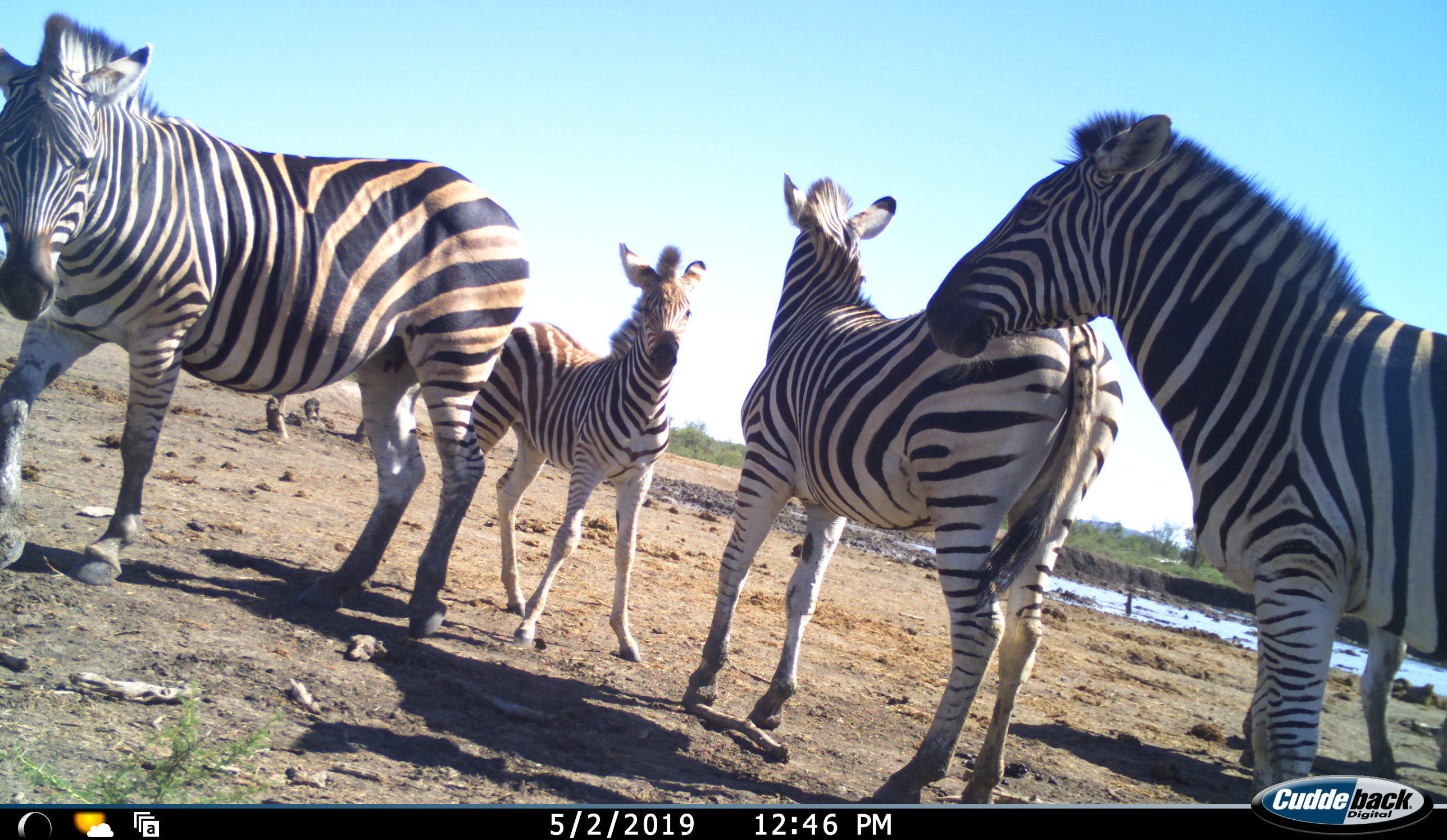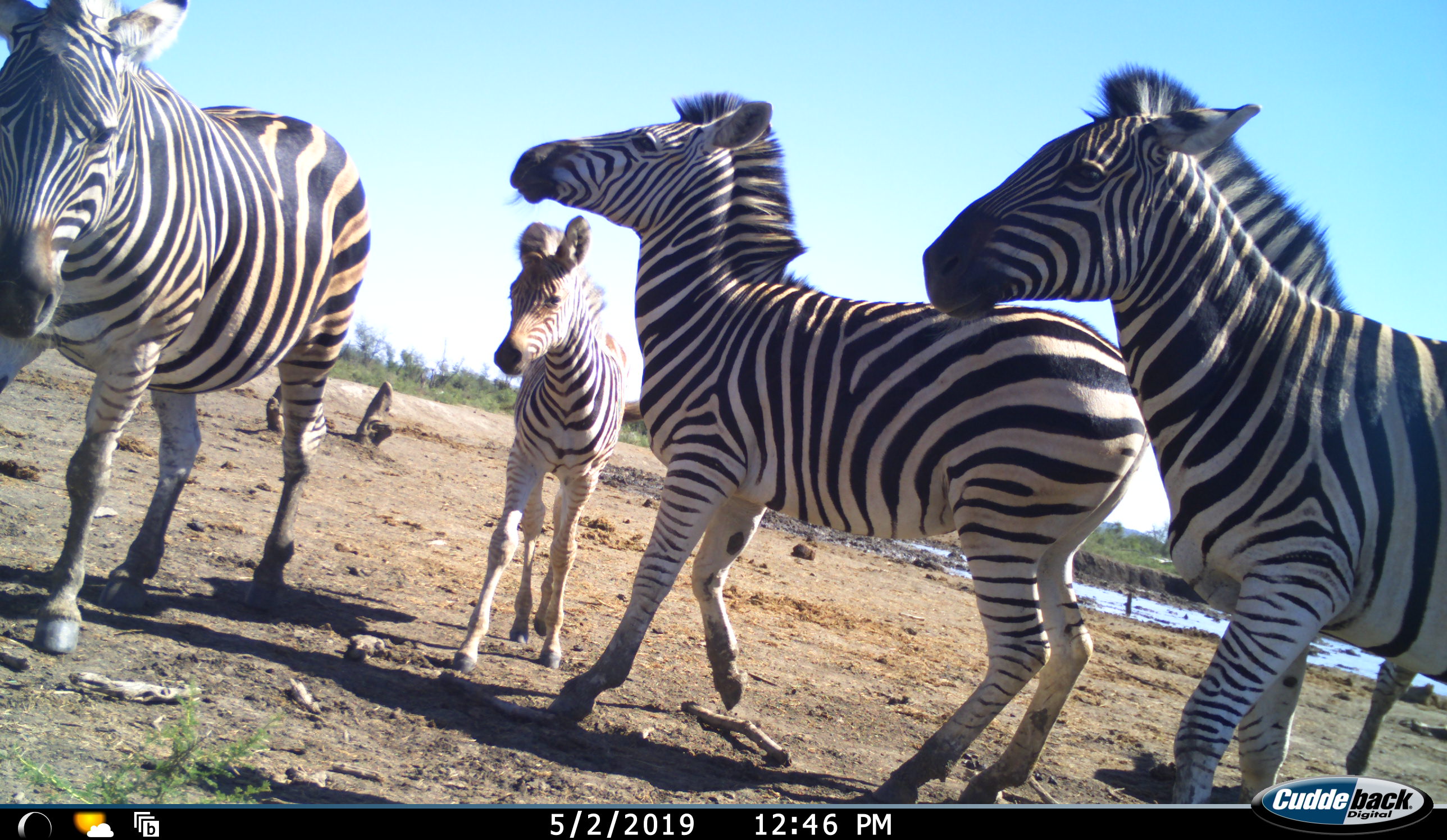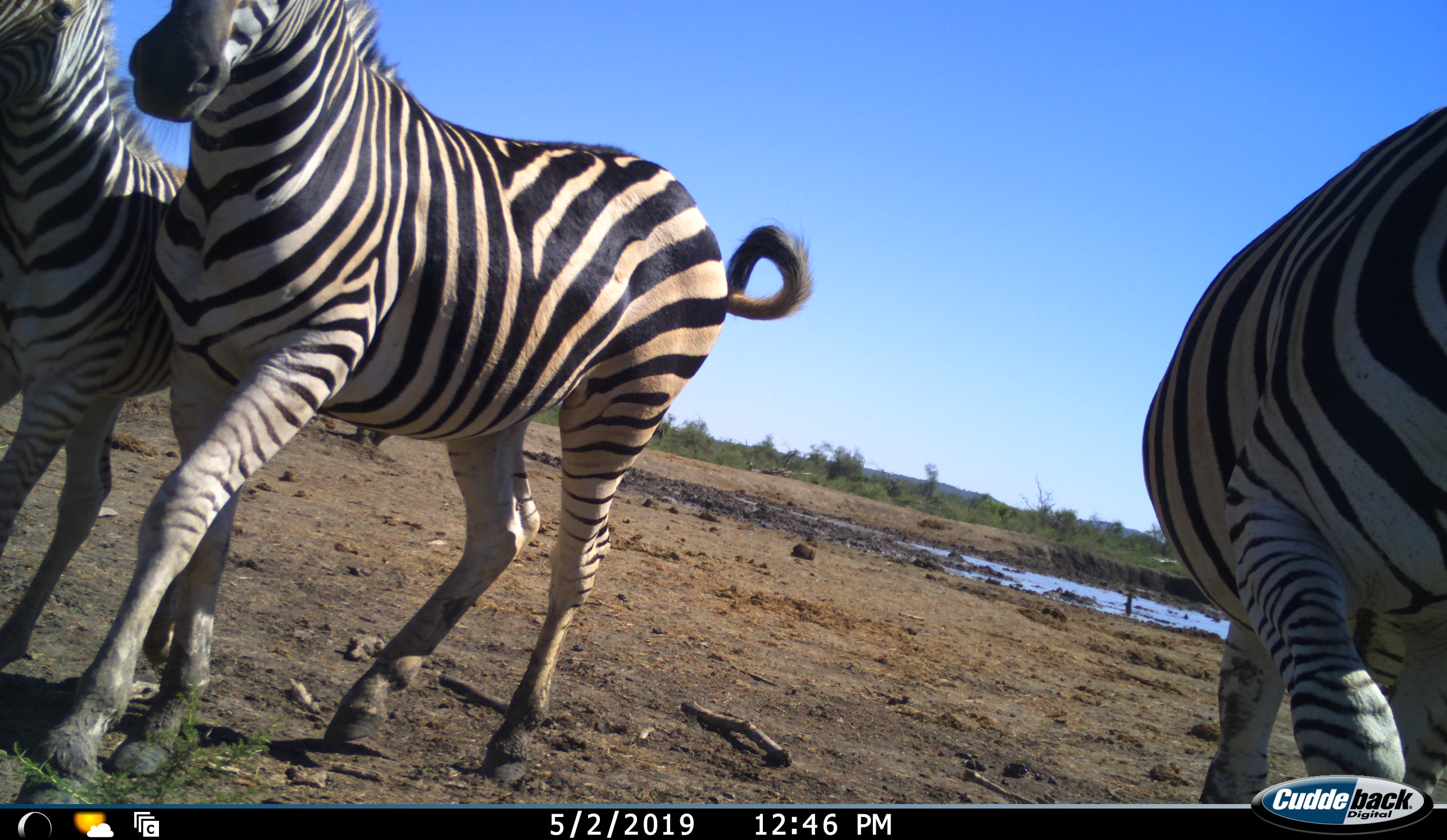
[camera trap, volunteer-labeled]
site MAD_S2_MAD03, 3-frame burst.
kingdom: Animalia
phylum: Chordata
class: Mammalia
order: Perissodactyla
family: Equidae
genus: Equus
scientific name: Equus quagga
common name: plains zebra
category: zebraplains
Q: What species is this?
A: Zebraplains (plains zebra) (Equus quagga).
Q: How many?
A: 5.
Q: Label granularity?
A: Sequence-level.